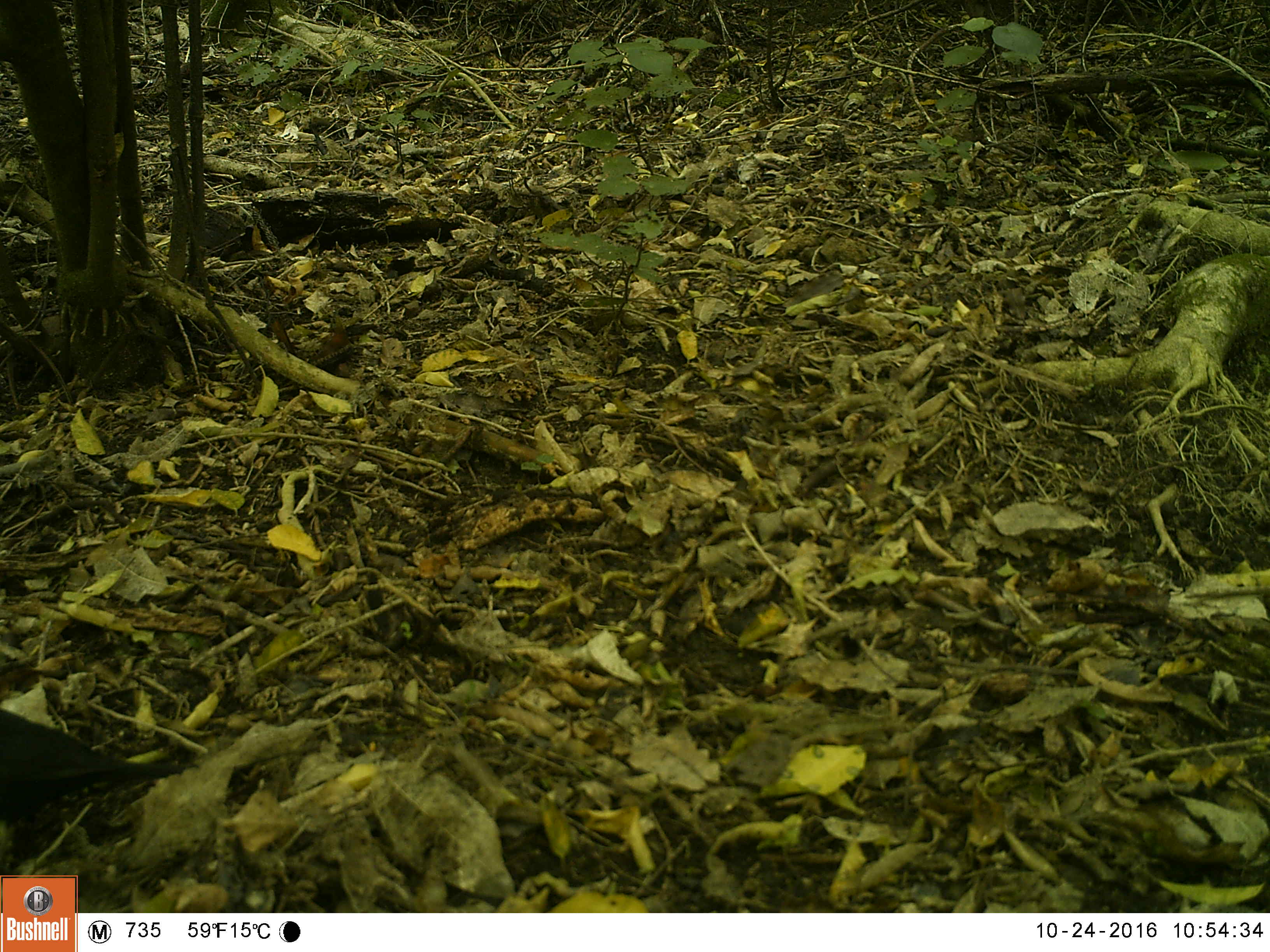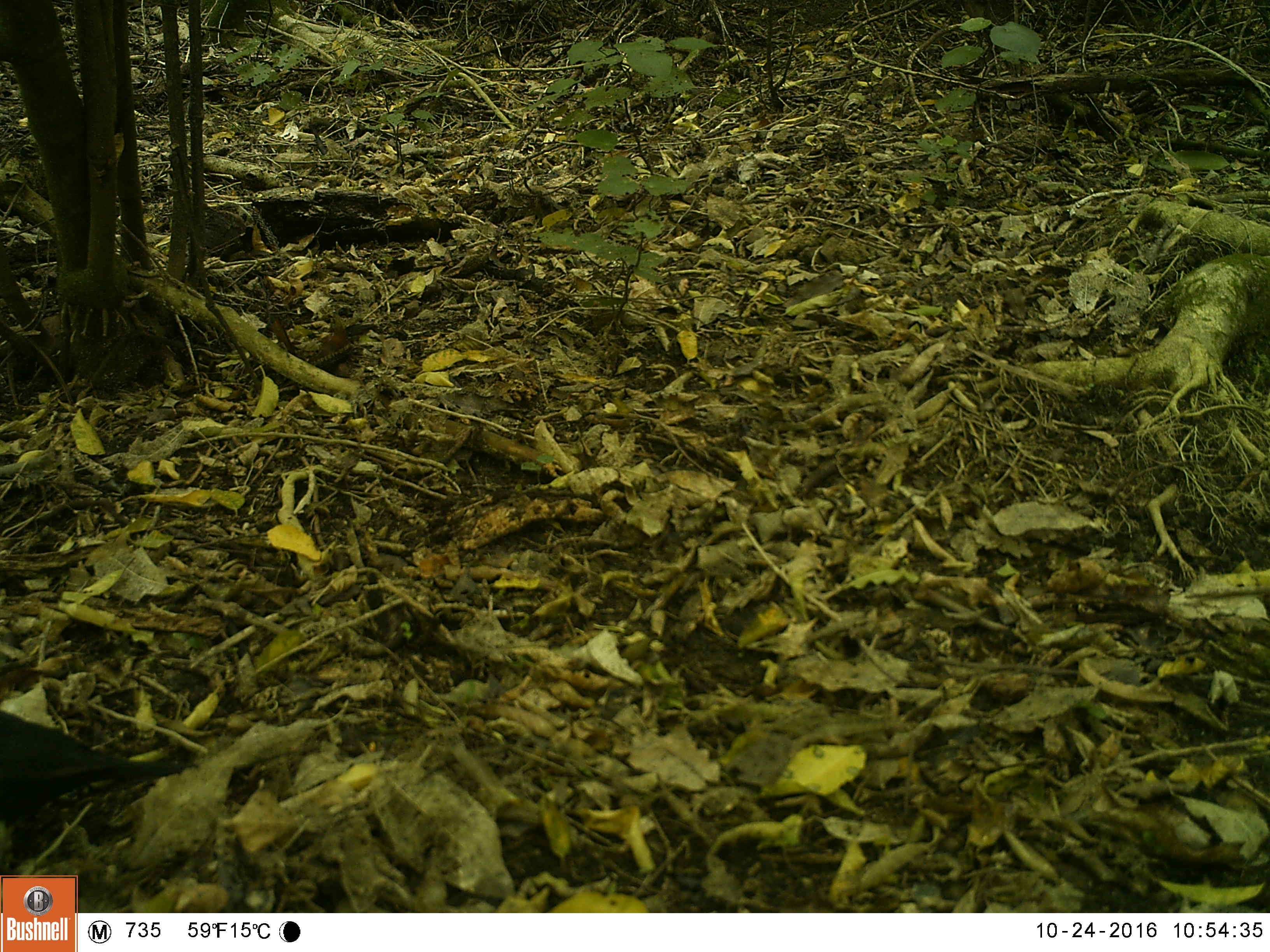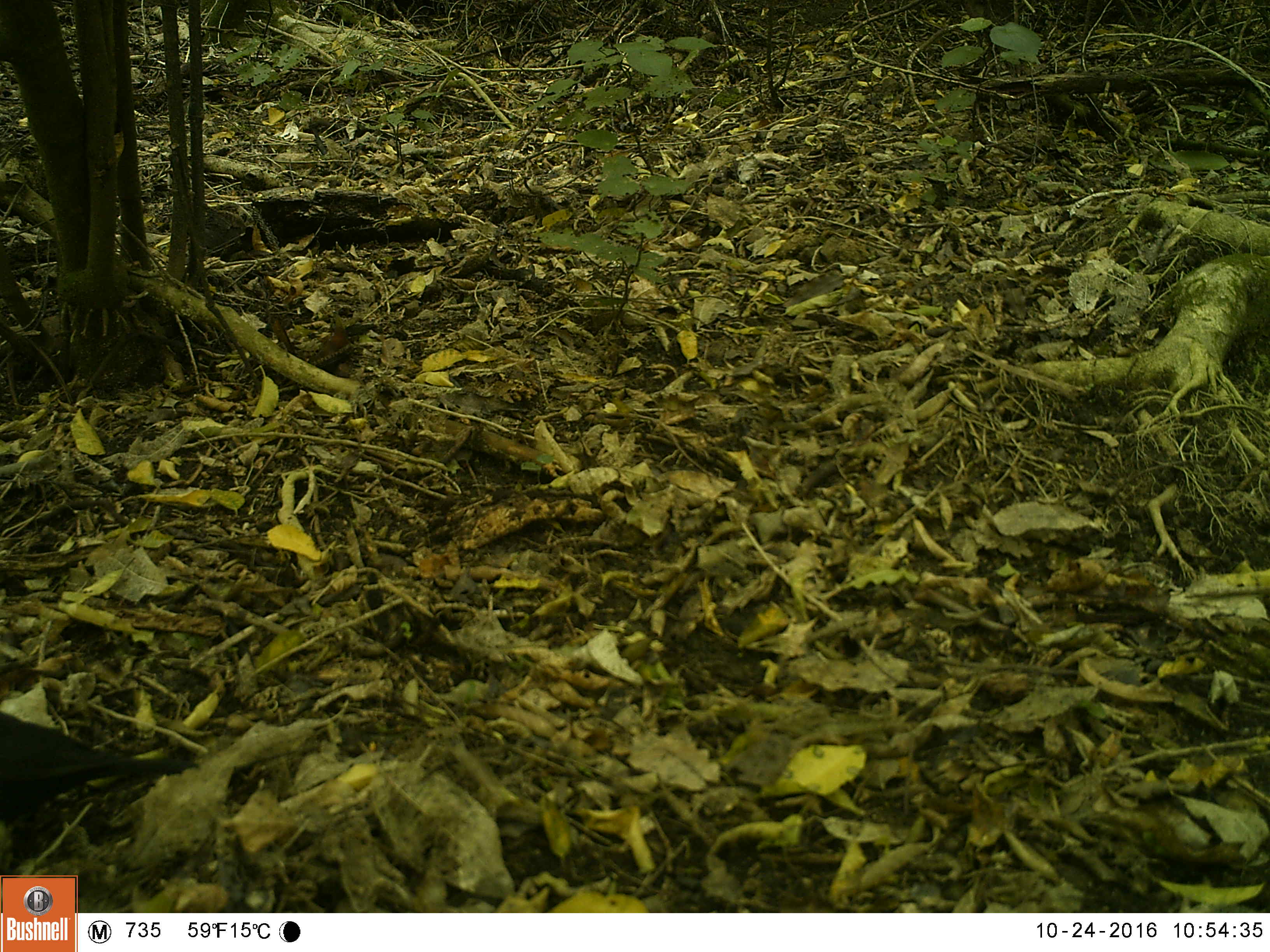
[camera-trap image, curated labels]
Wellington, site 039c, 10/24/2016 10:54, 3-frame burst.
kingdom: Animalia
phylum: Chordata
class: Aves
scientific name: Aves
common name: bird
Bird (Aves).